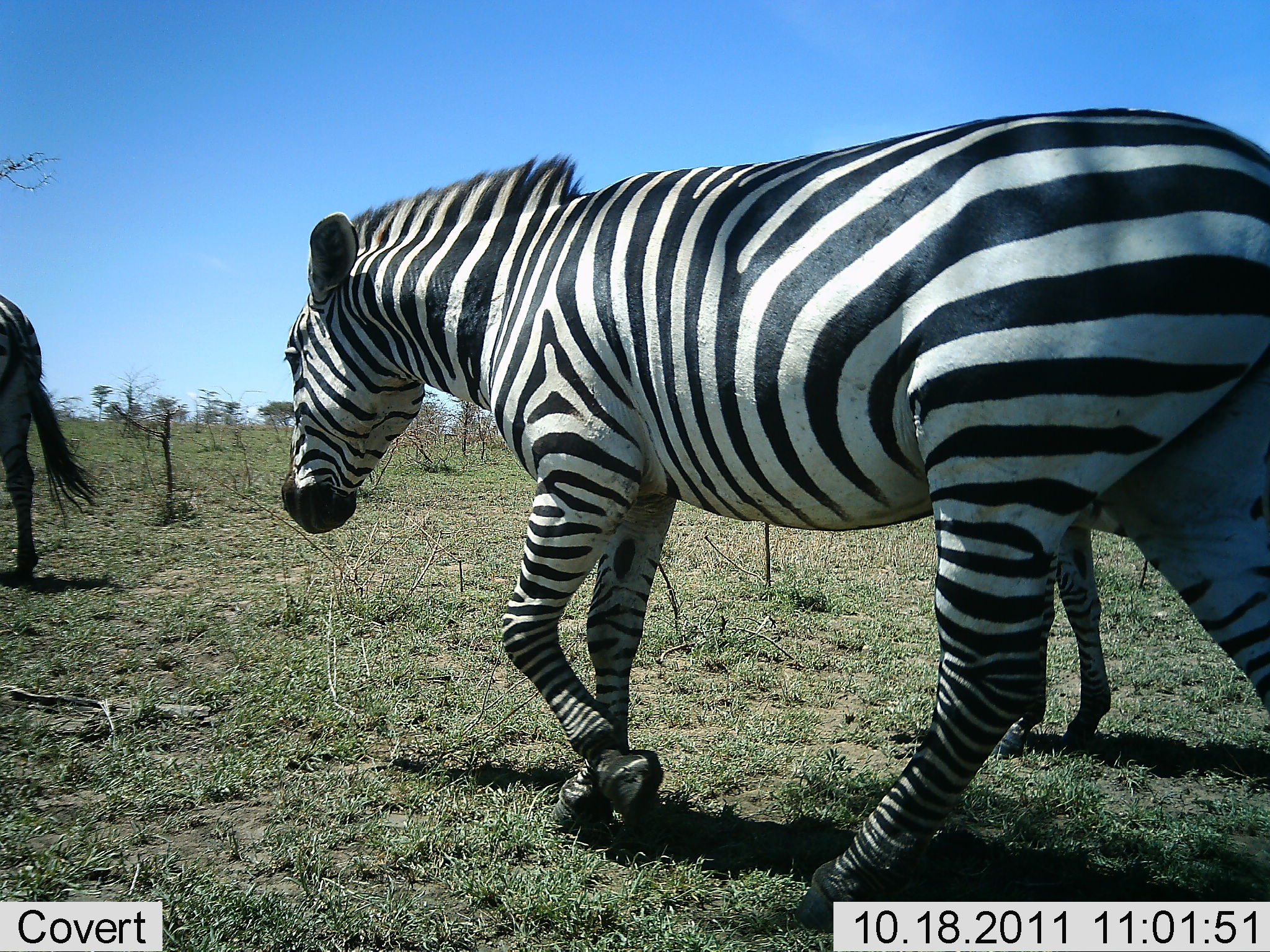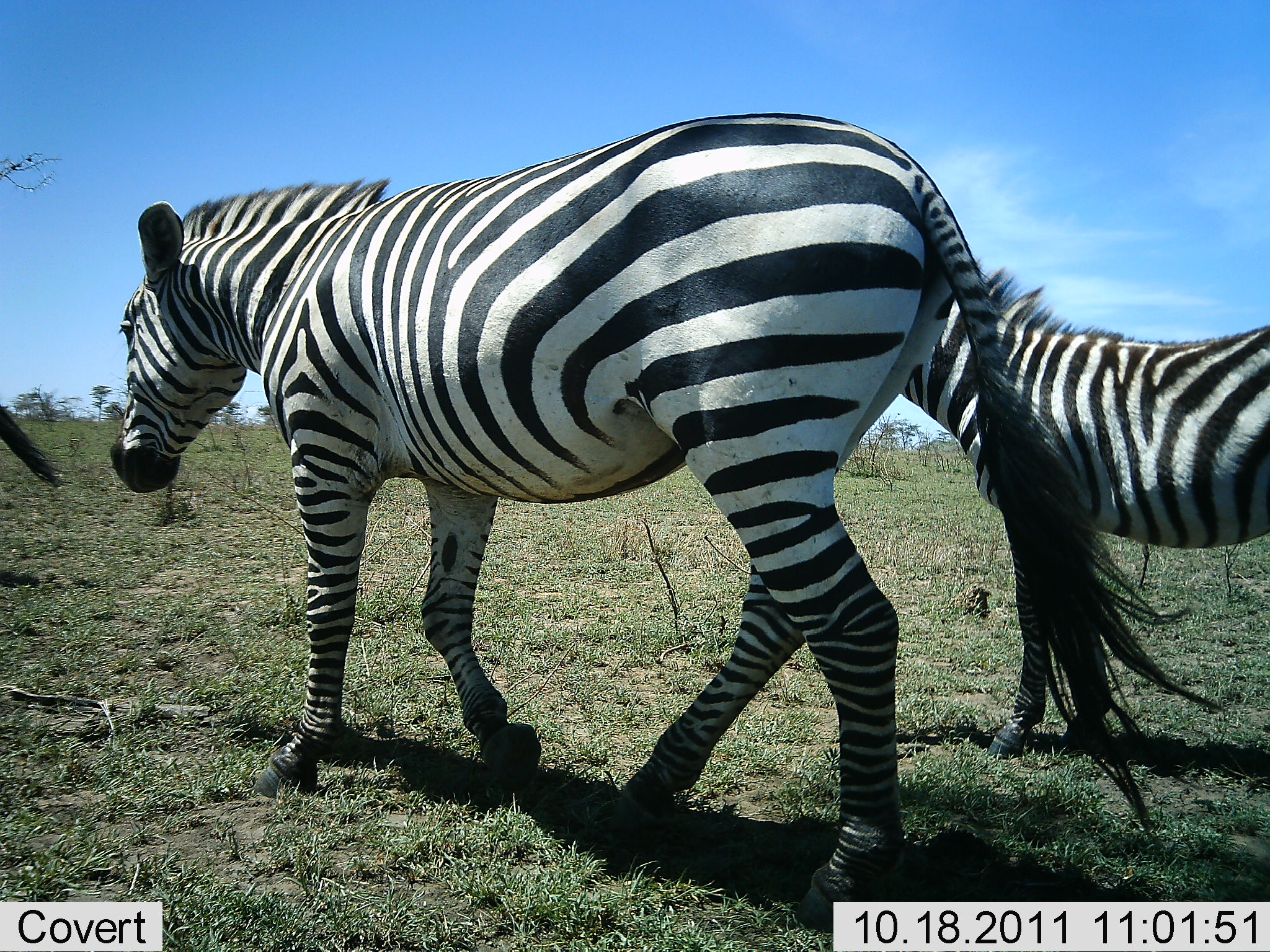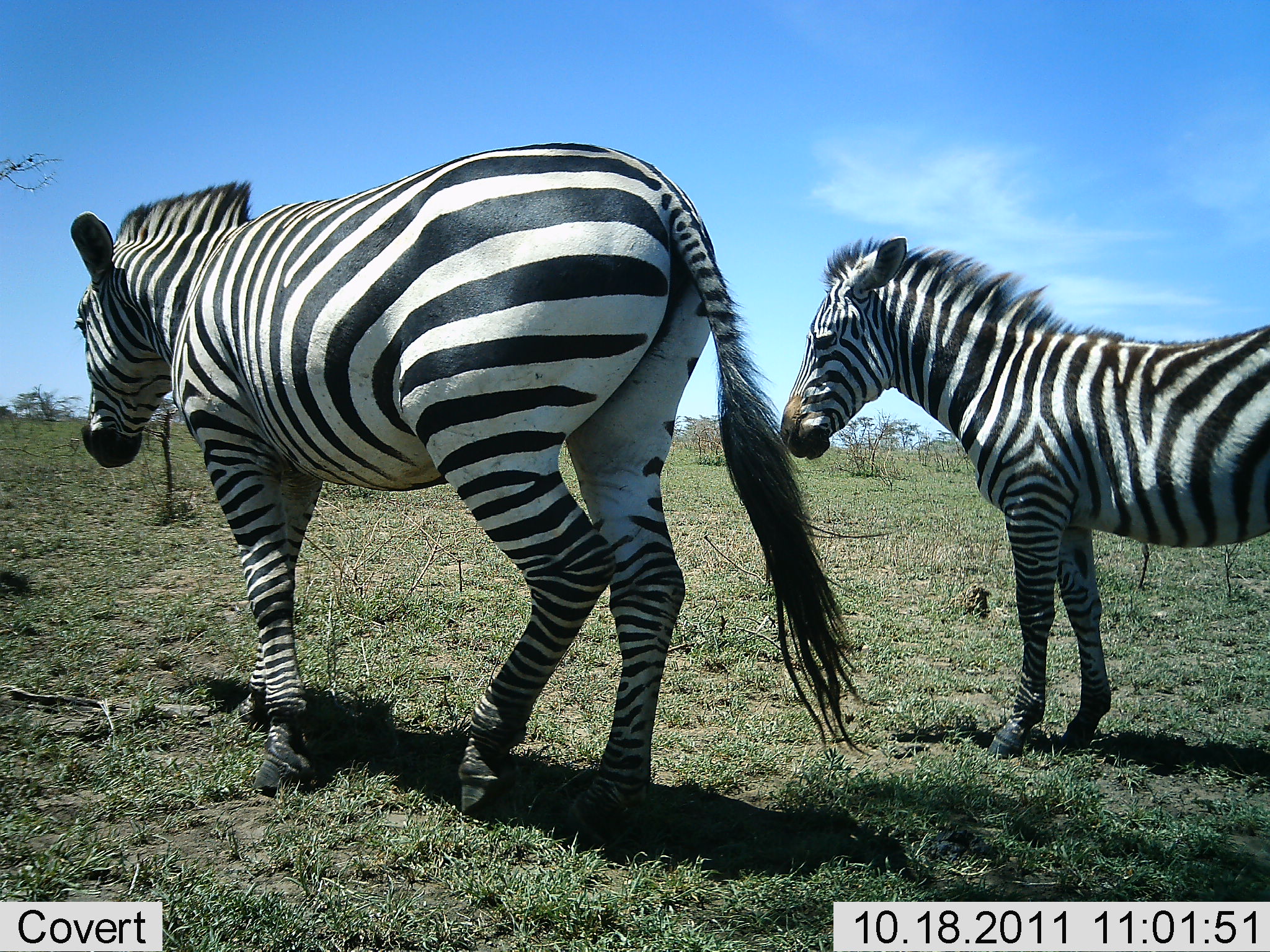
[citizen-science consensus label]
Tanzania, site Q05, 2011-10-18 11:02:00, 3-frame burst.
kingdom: Animalia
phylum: Chordata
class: Mammalia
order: Perissodactyla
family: Equidae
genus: Equus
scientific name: Equus quagga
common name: plains zebra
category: zebra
Zebra (plains zebra) (Equus quagga), count 3. Behavior (volunteer vote fractions): standing 36%, resting 0%, moving 93%, interacting 0%. Young present (vote fraction): 29%. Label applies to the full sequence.